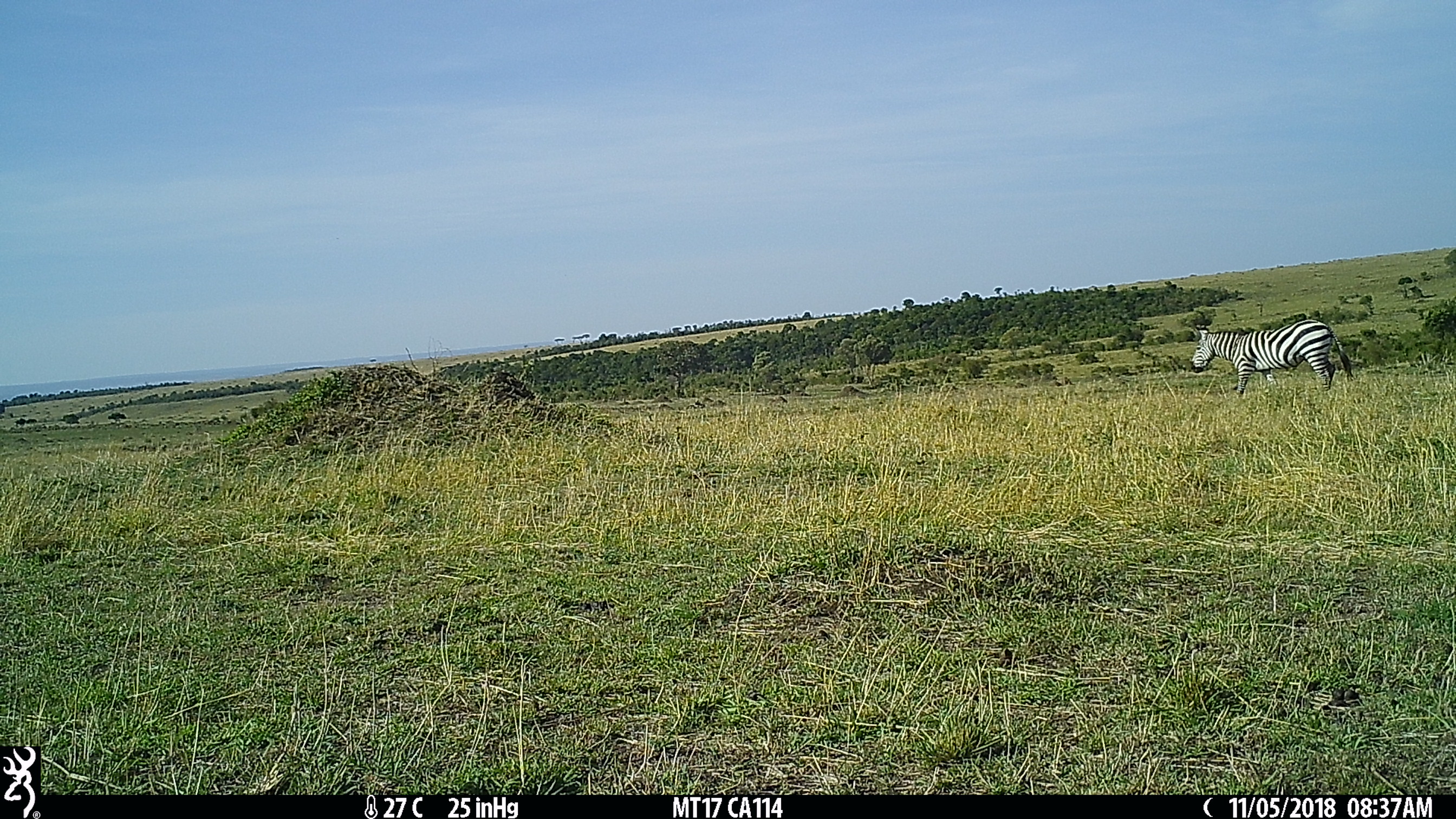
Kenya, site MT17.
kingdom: Animalia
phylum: Chordata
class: Mammalia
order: Perissodactyla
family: Equidae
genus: Equus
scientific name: Equus quagga burchellii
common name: burchell's zebra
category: zebra